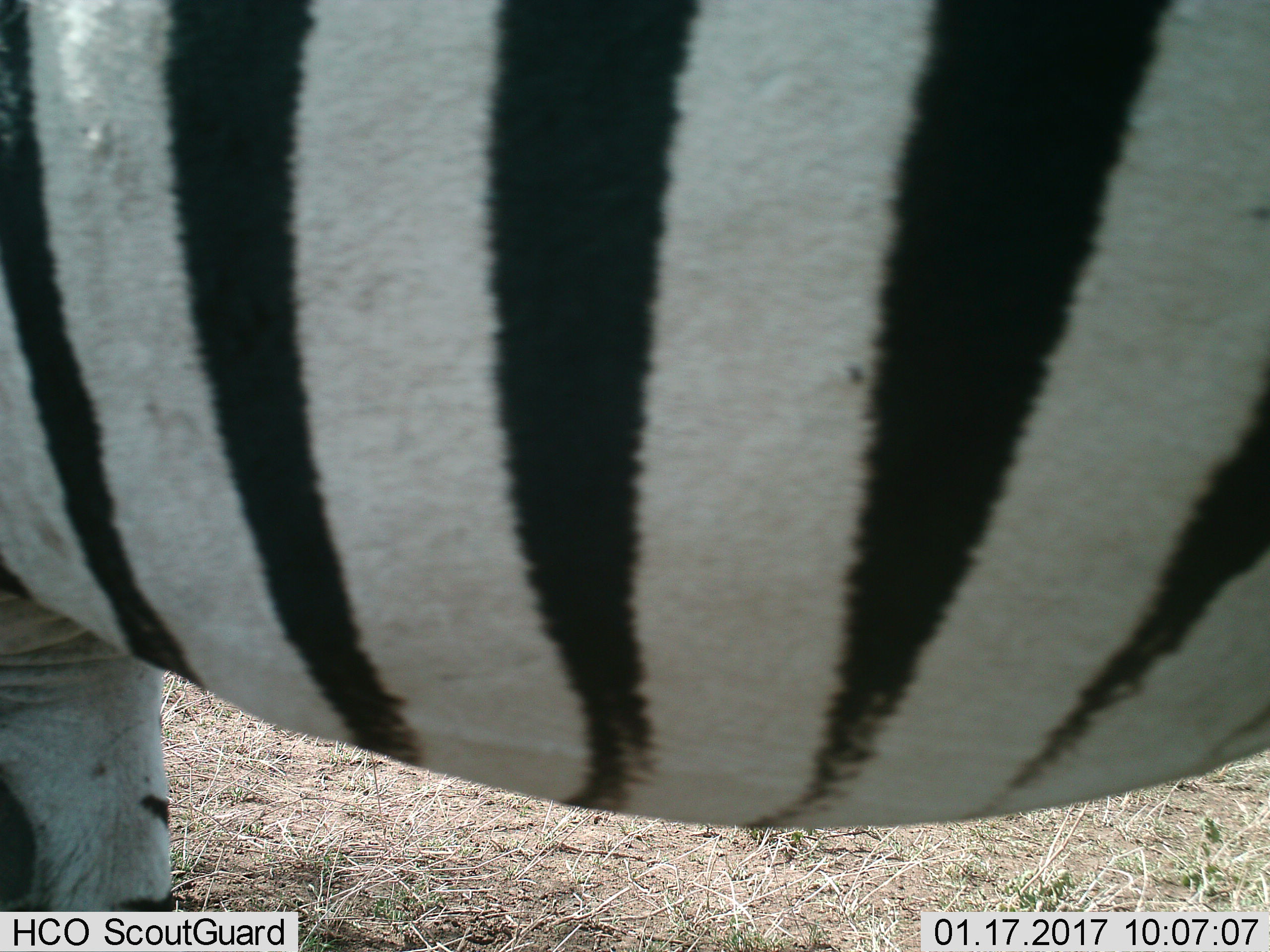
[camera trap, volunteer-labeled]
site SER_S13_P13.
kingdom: Animalia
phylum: Chordata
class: Mammalia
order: Perissodactyla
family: Equidae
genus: Equus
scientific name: Equus quagga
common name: plains zebra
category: zebraplains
Zebraplains (plains zebra) (Equus quagga), count 1. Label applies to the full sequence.